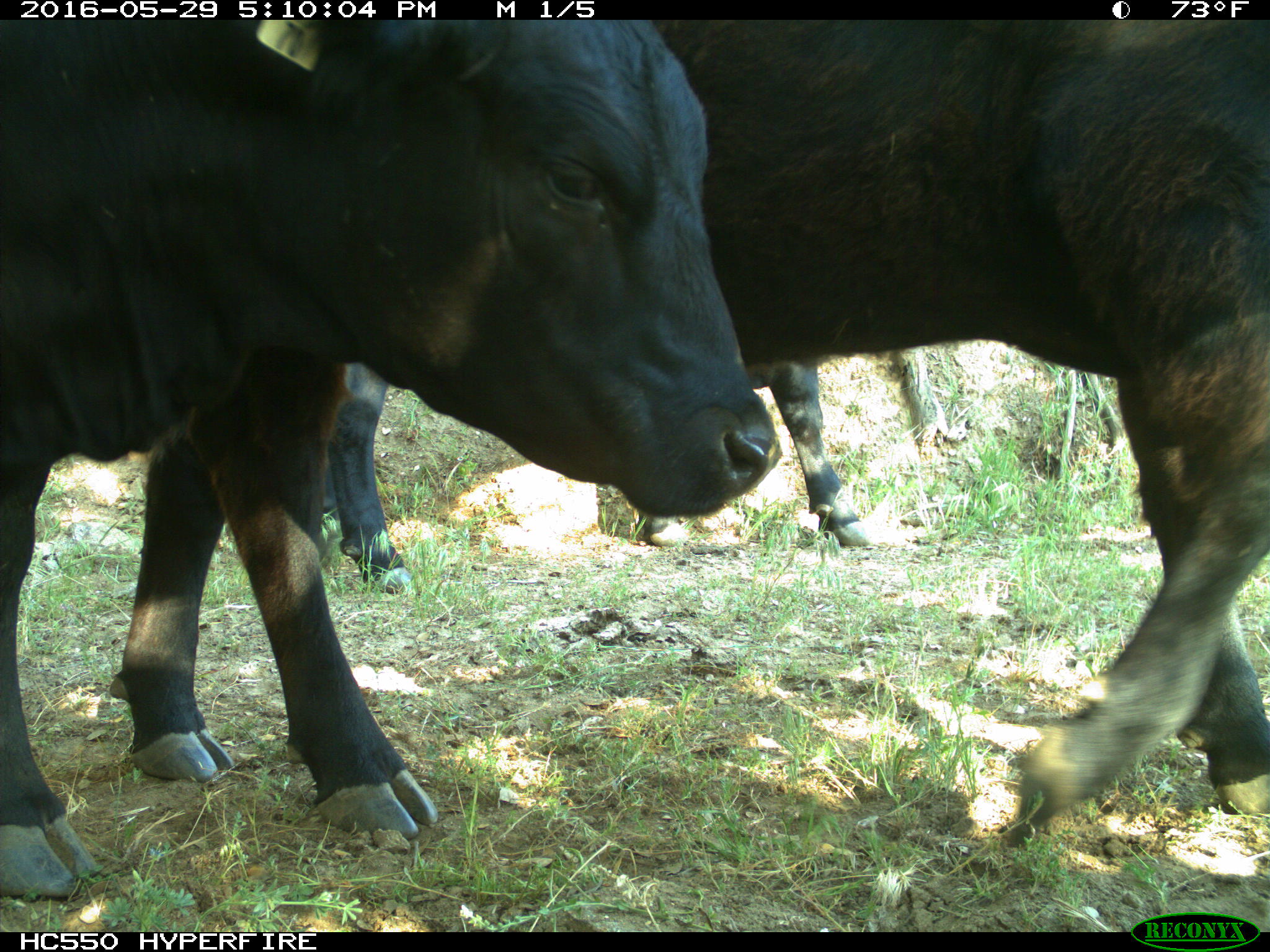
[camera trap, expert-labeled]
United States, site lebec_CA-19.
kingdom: Animalia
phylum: Chordata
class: Mammalia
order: Artiodactyla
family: Bovidae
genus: Bos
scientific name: Bos taurus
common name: domestic cow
Bos taurus (domestic cow).